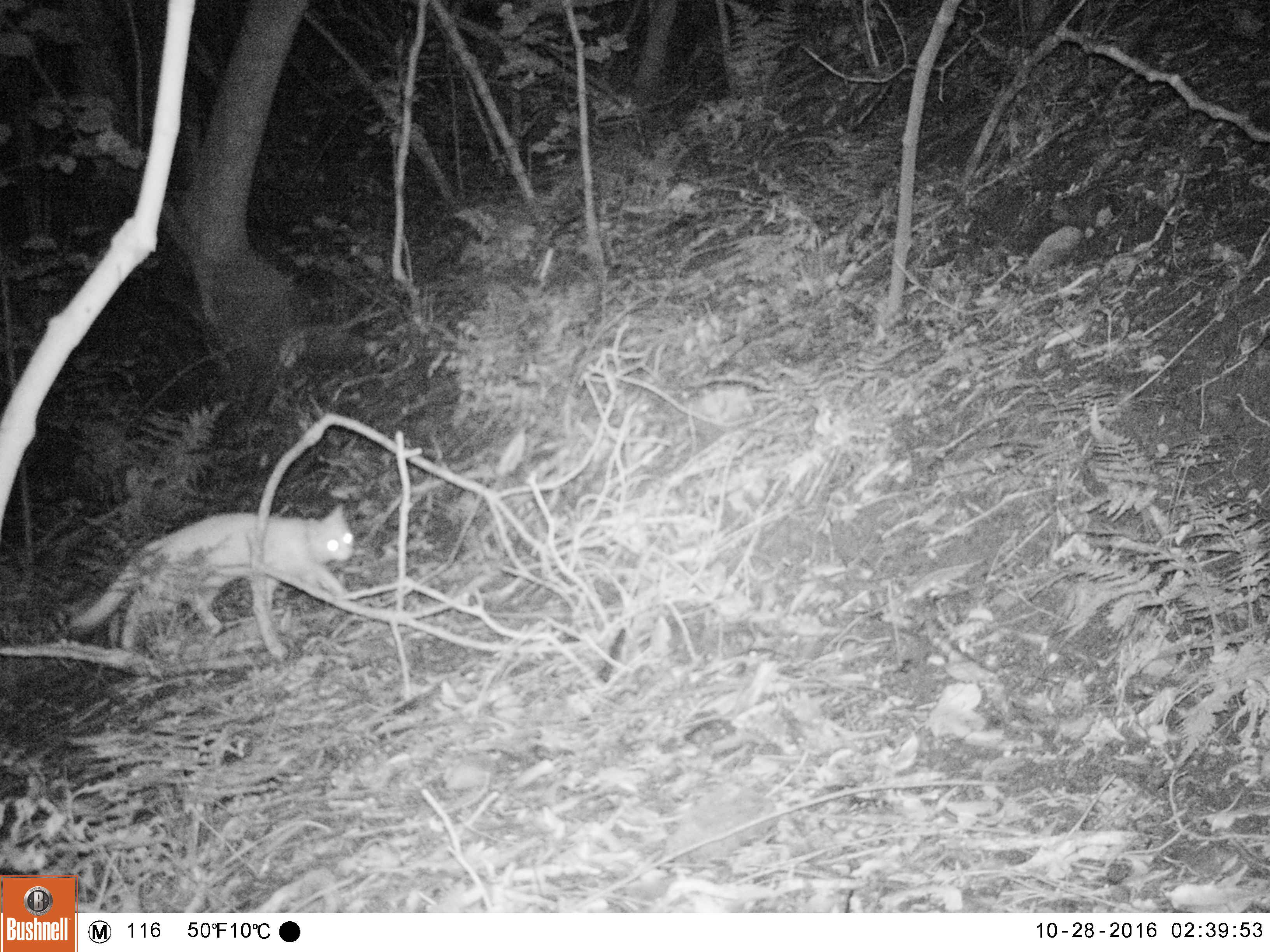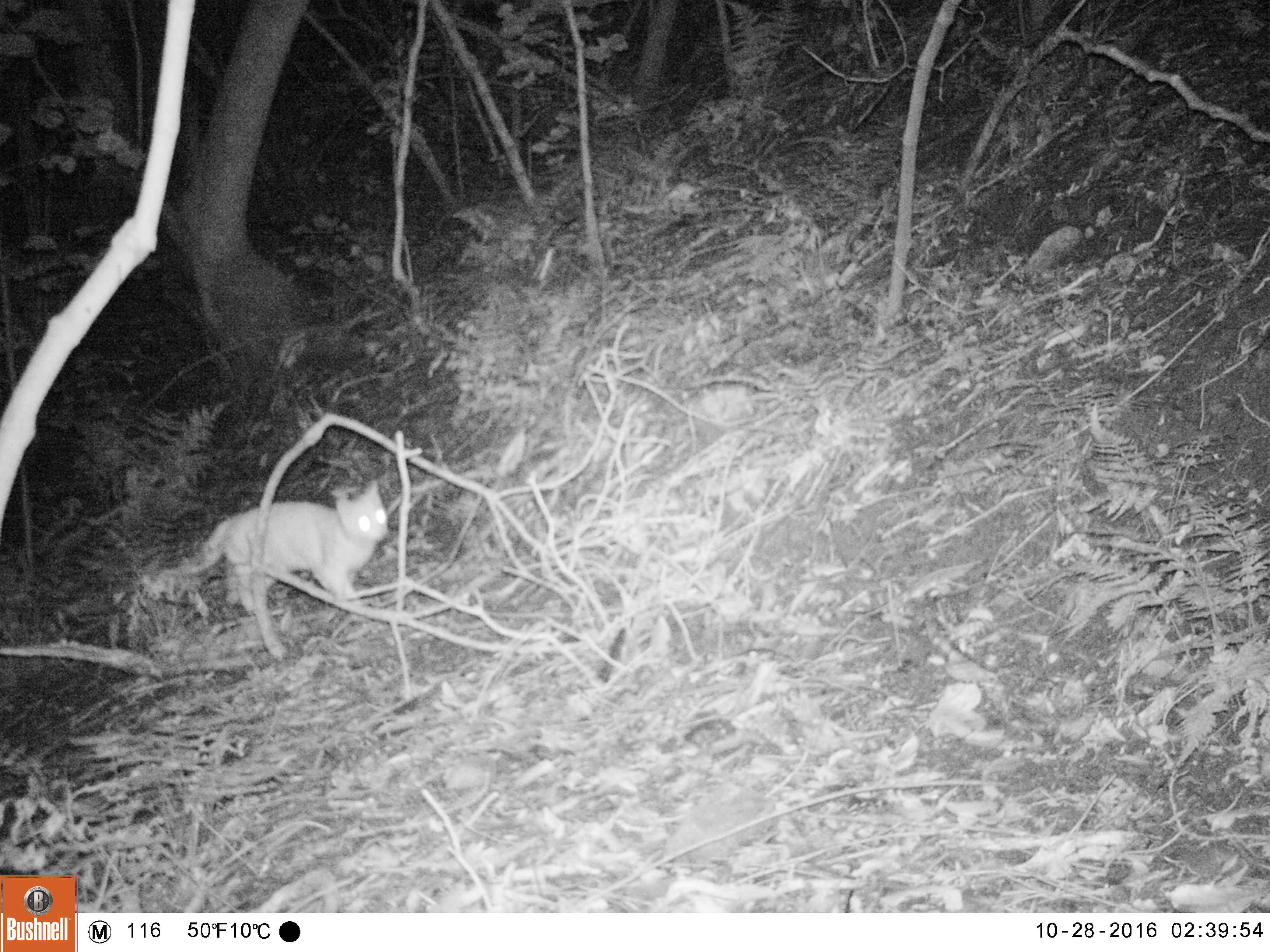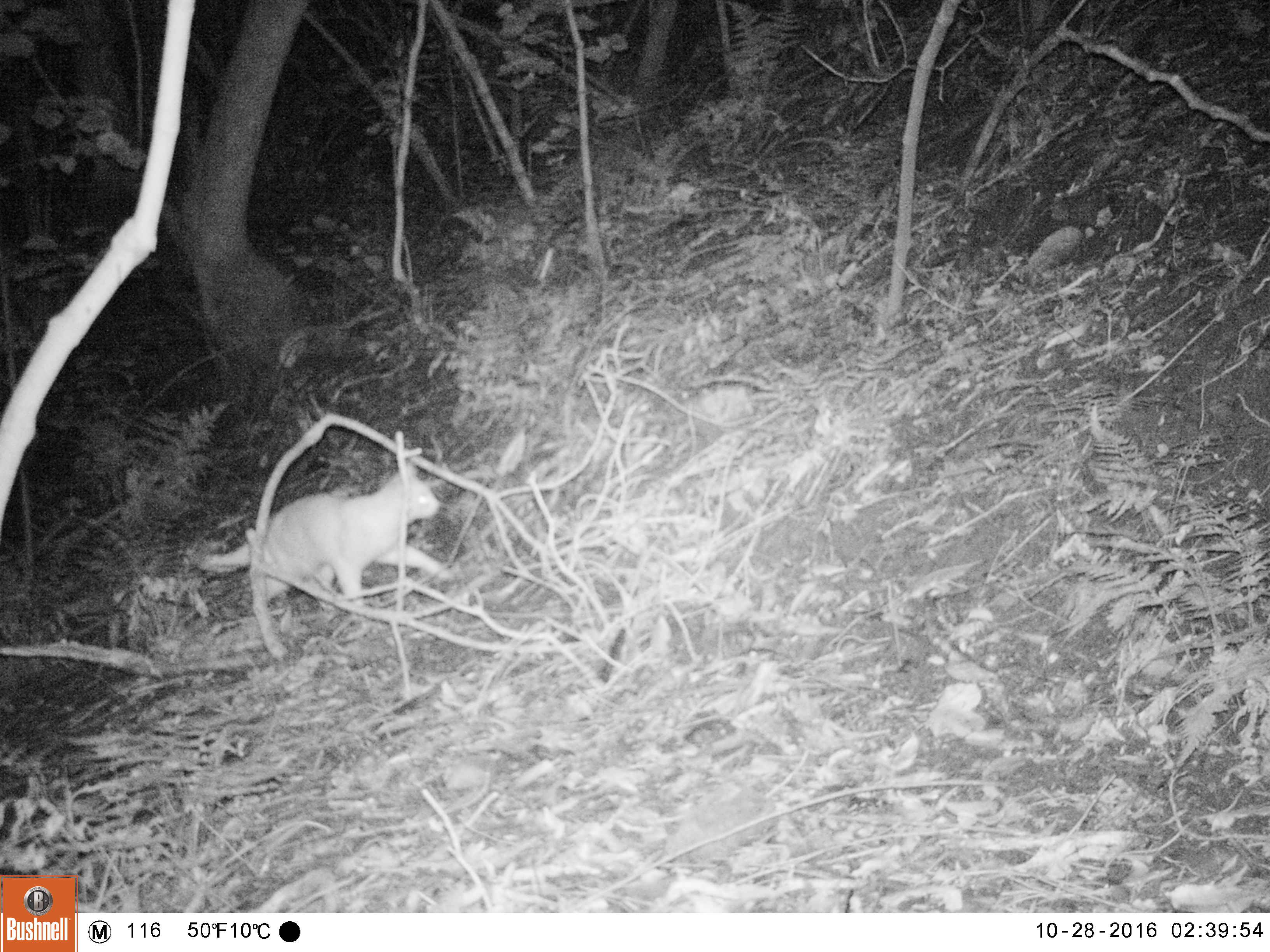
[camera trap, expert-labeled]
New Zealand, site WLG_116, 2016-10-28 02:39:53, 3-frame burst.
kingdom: Animalia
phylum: Chordata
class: Mammalia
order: Carnivora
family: Felidae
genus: Felis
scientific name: Felis catus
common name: domestic cat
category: cat